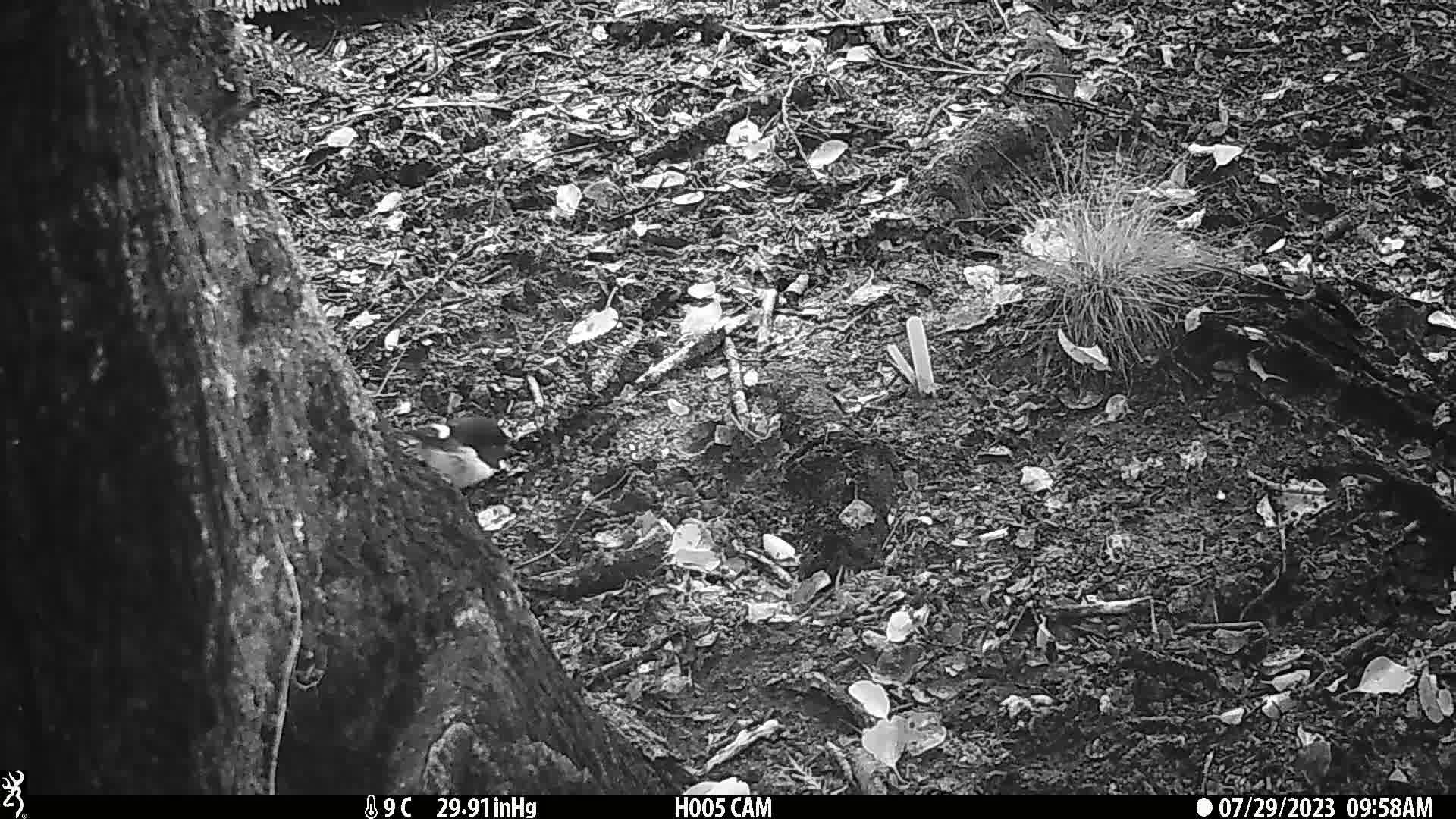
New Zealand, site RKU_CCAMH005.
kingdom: Animalia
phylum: Chordata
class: Aves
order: Passeriformes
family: Petroicidae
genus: Petroica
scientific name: Petroica macrocephala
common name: tomtit